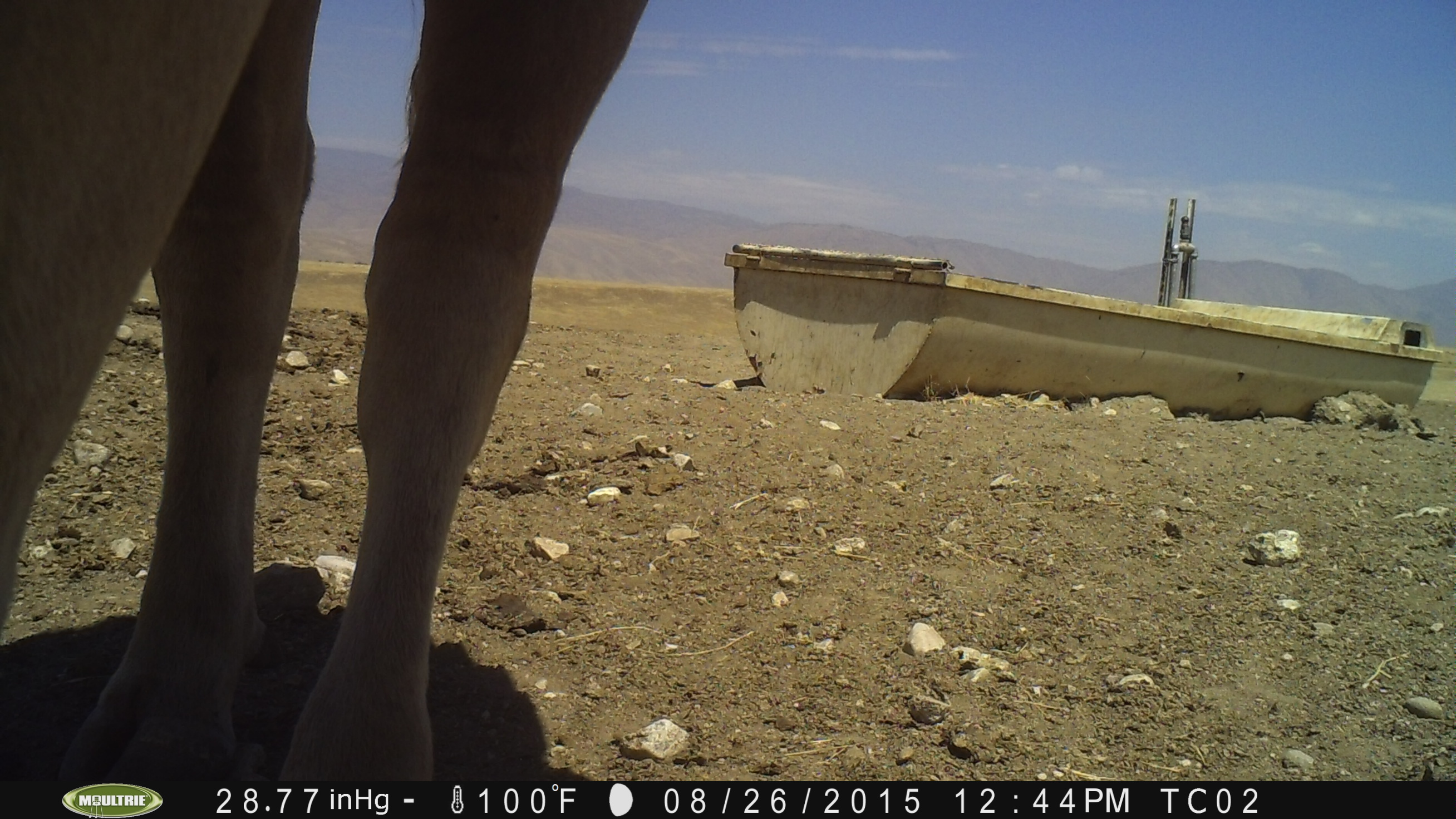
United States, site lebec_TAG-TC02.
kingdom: Animalia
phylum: Chordata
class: Mammalia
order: Artiodactyla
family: Bovidae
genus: Bos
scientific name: Bos taurus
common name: domestic cow